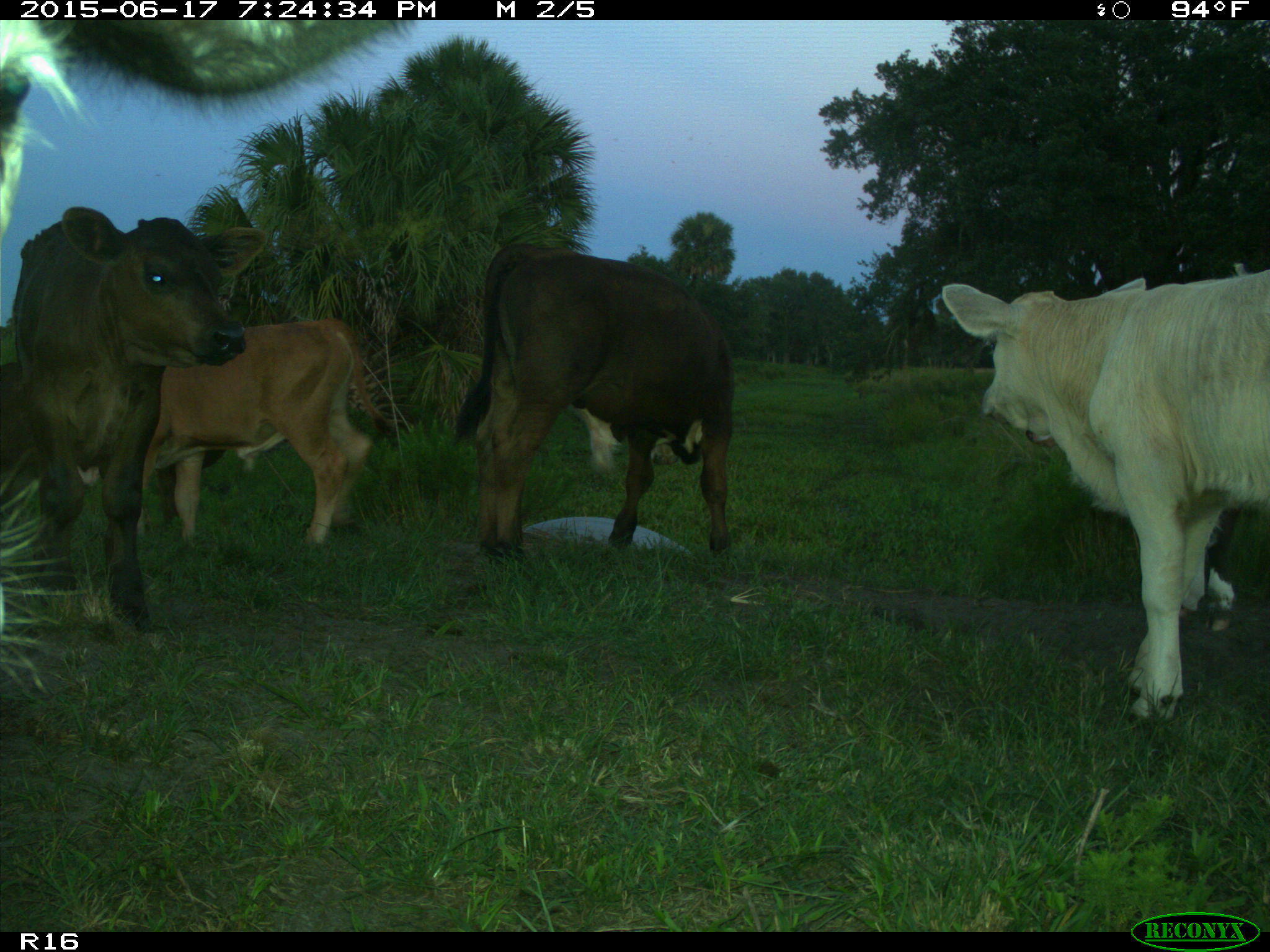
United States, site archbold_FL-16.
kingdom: Animalia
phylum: Chordata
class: Mammalia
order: Artiodactyla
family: Bovidae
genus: Bos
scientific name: Bos taurus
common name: domestic cow